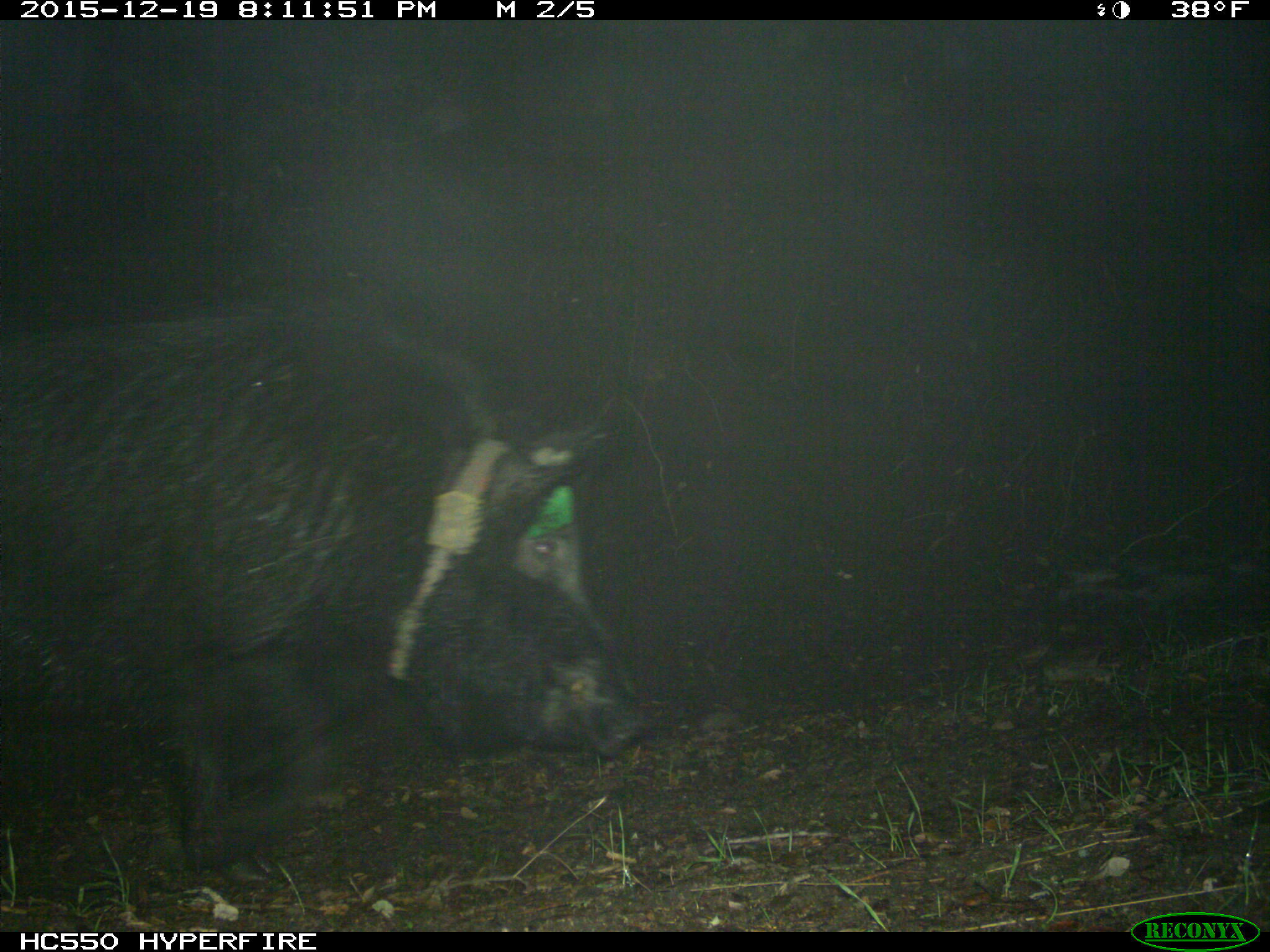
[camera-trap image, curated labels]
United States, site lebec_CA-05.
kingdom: Animalia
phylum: Chordata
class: Mammalia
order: Artiodactyla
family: Suidae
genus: Sus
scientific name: Sus scrofa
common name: wild boar